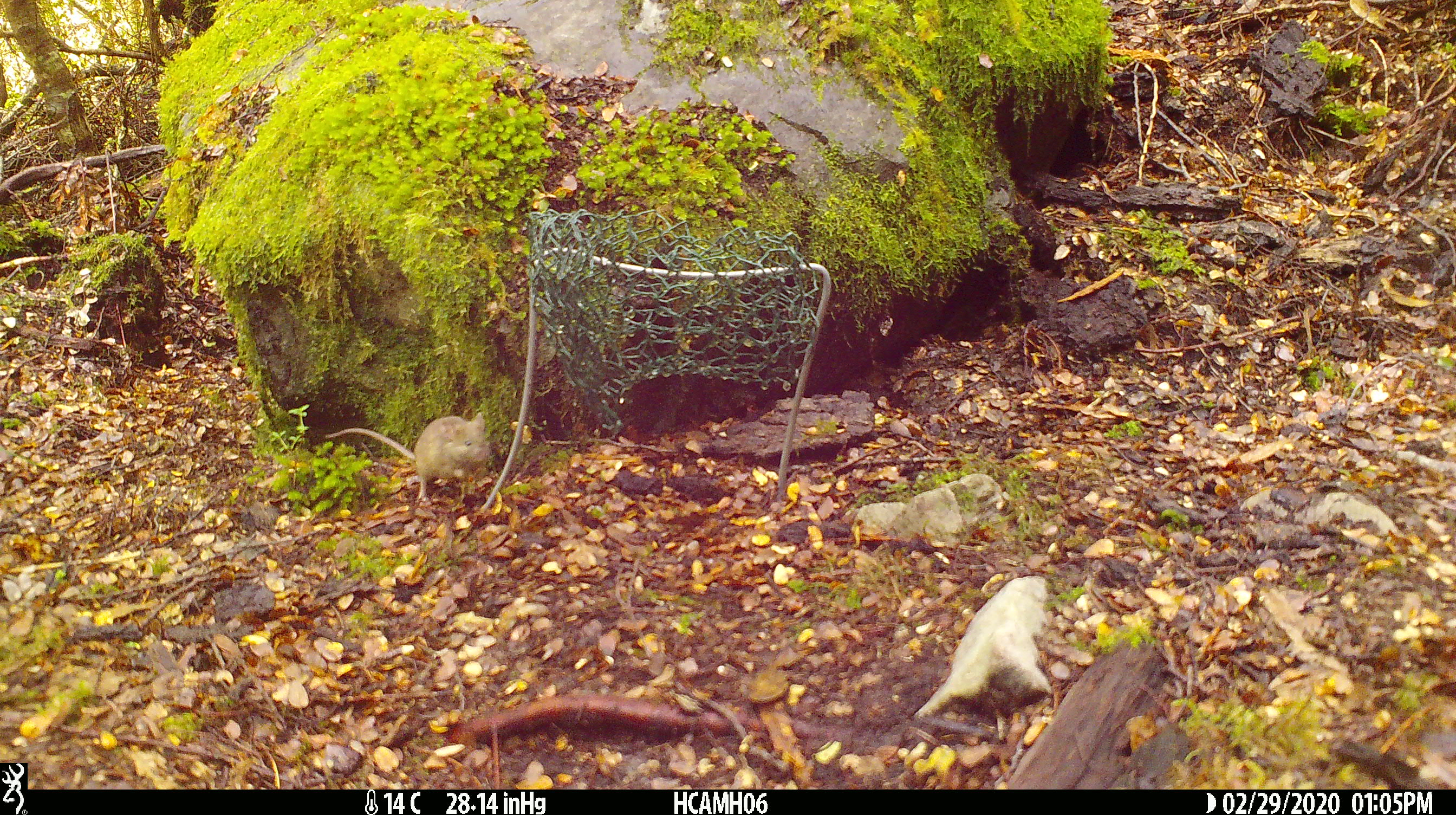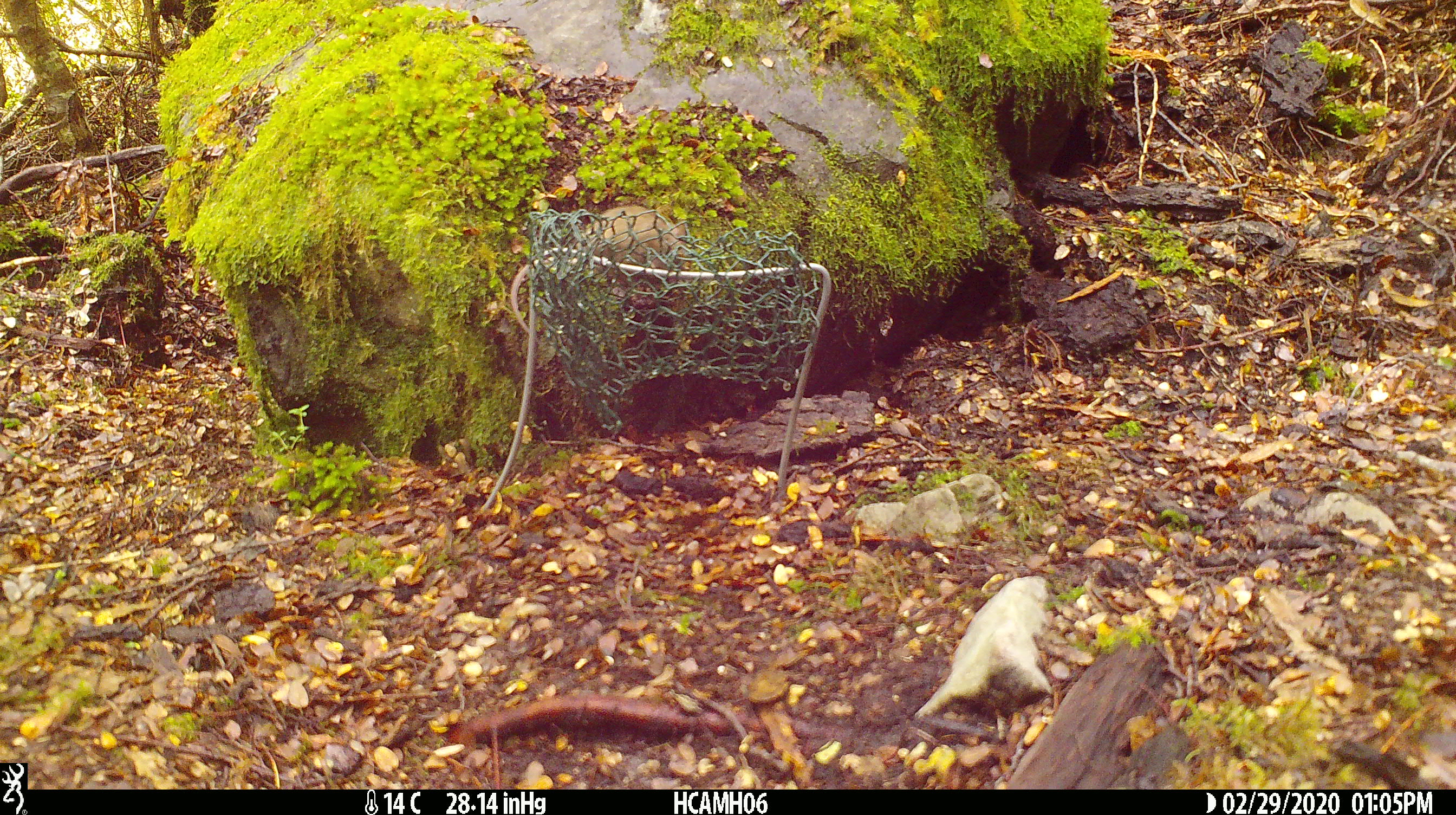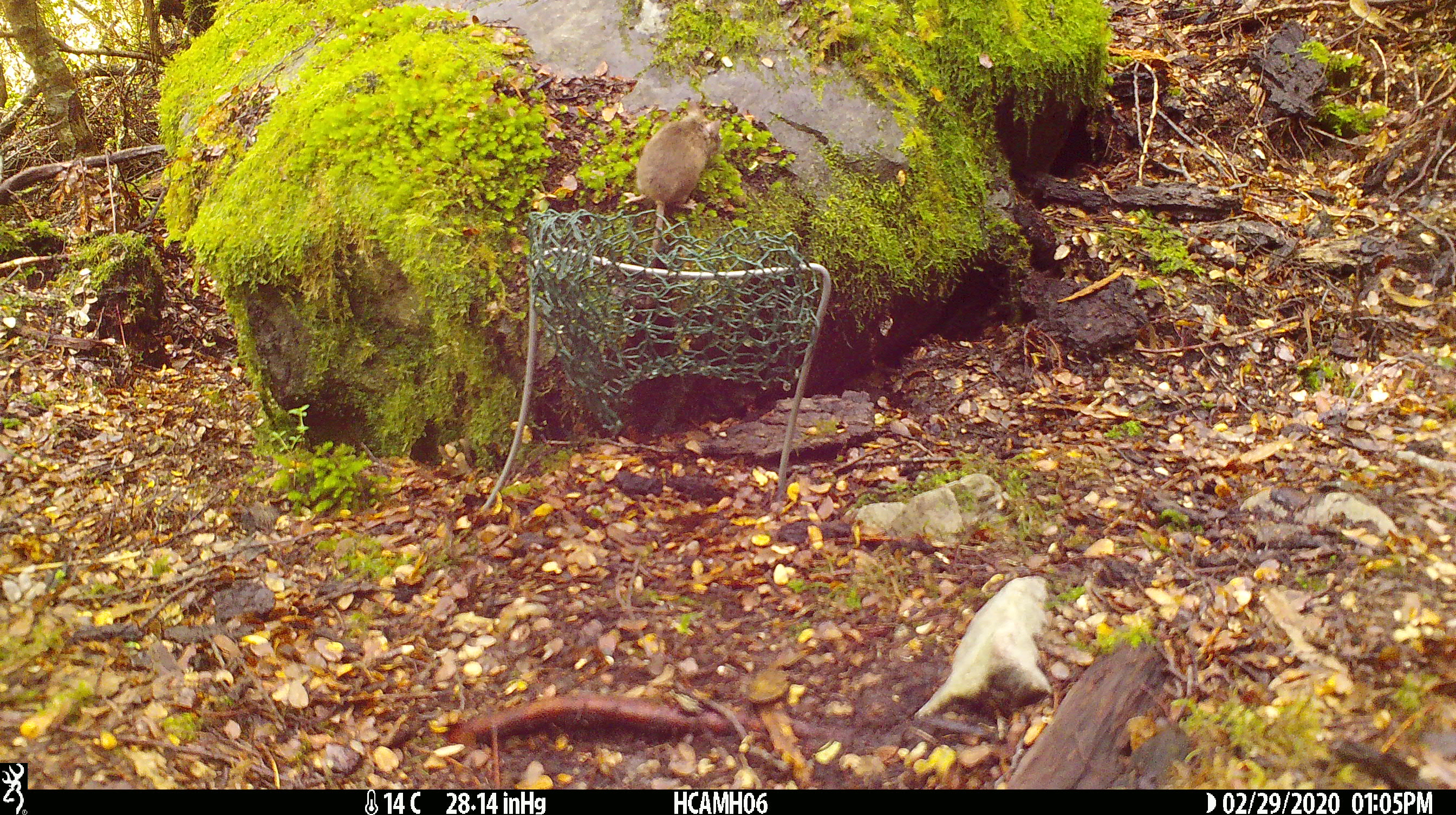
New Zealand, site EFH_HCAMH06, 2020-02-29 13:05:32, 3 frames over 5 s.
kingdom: Animalia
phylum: Chordata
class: Mammalia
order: Rodentia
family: Muridae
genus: Mus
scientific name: Mus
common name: mouse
Mouse (Mus).